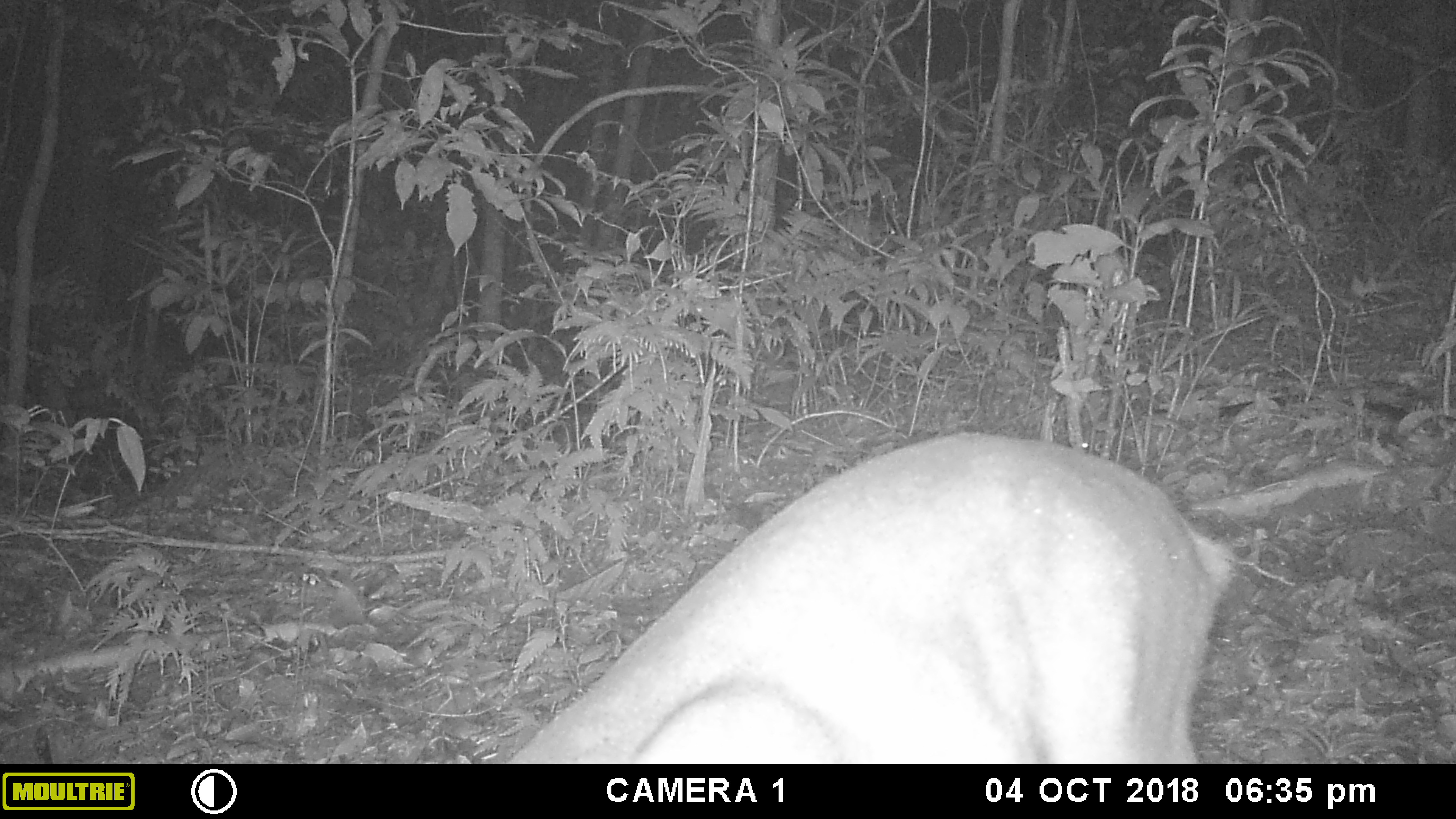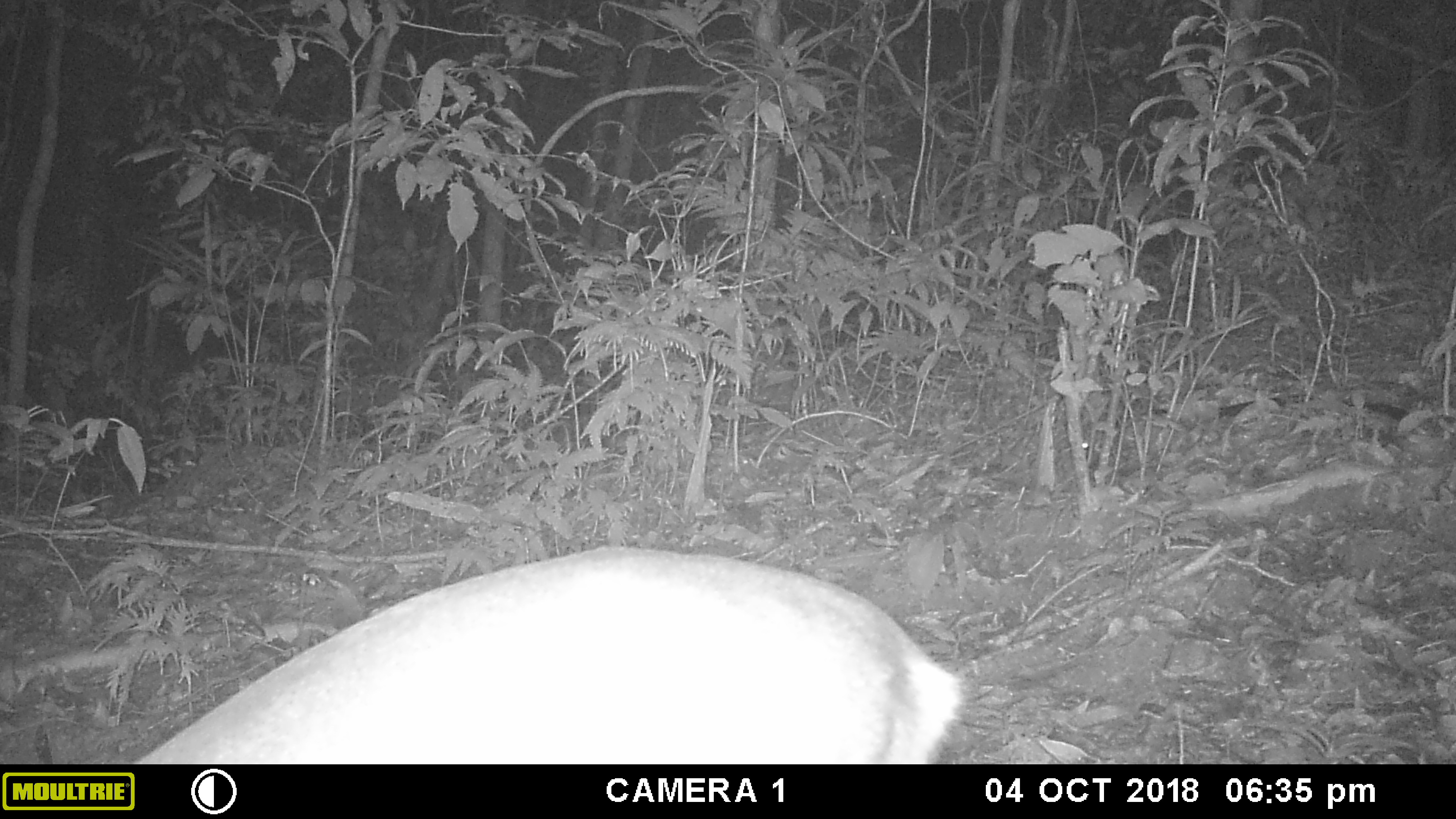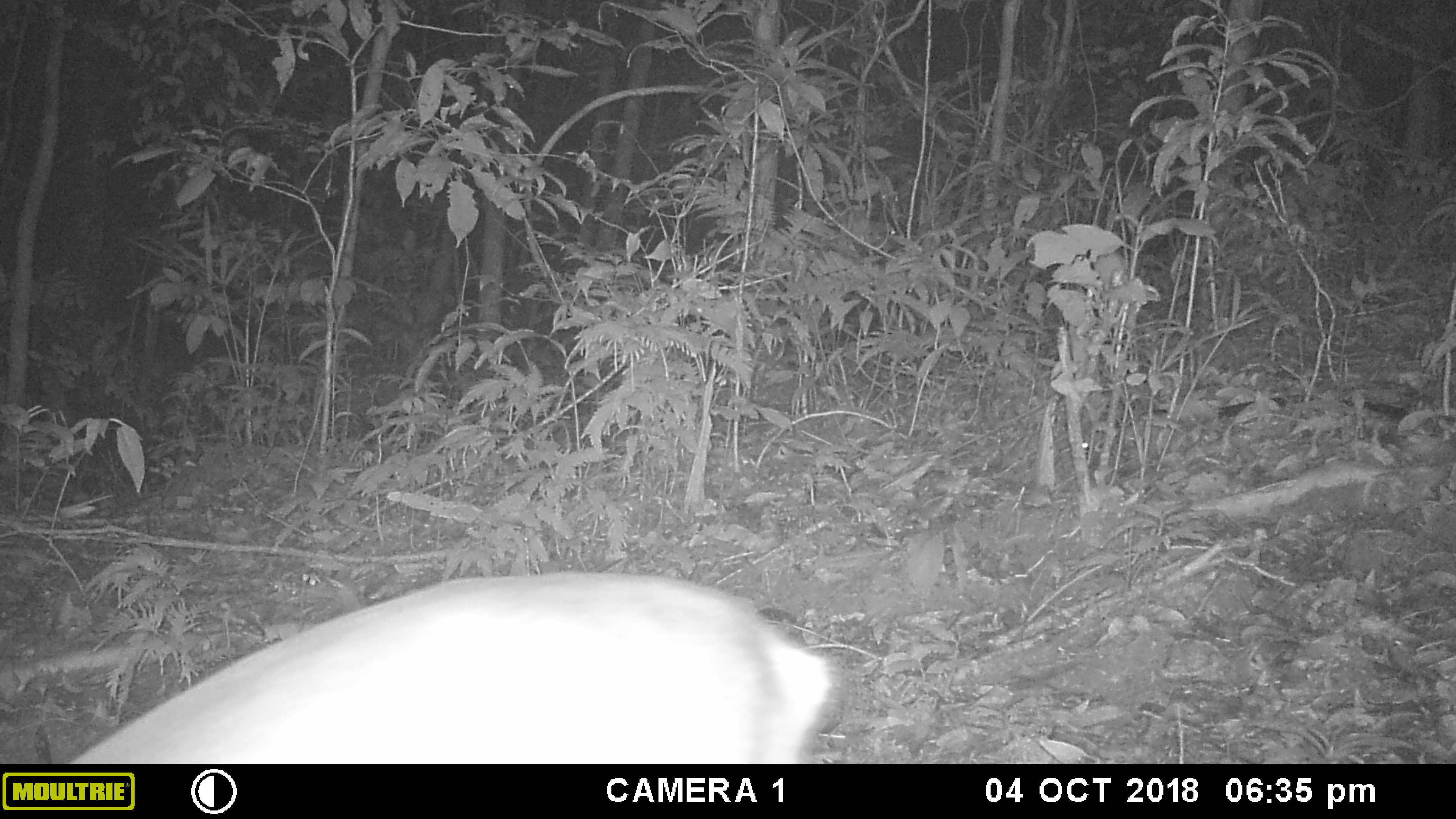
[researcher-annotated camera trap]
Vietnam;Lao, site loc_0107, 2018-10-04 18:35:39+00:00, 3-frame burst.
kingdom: Animalia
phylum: Chordata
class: Mammalia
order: Artiodactyla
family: Cervidae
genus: Muntiacus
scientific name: Muntiacus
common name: muntjacs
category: unidentified muntjac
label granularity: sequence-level